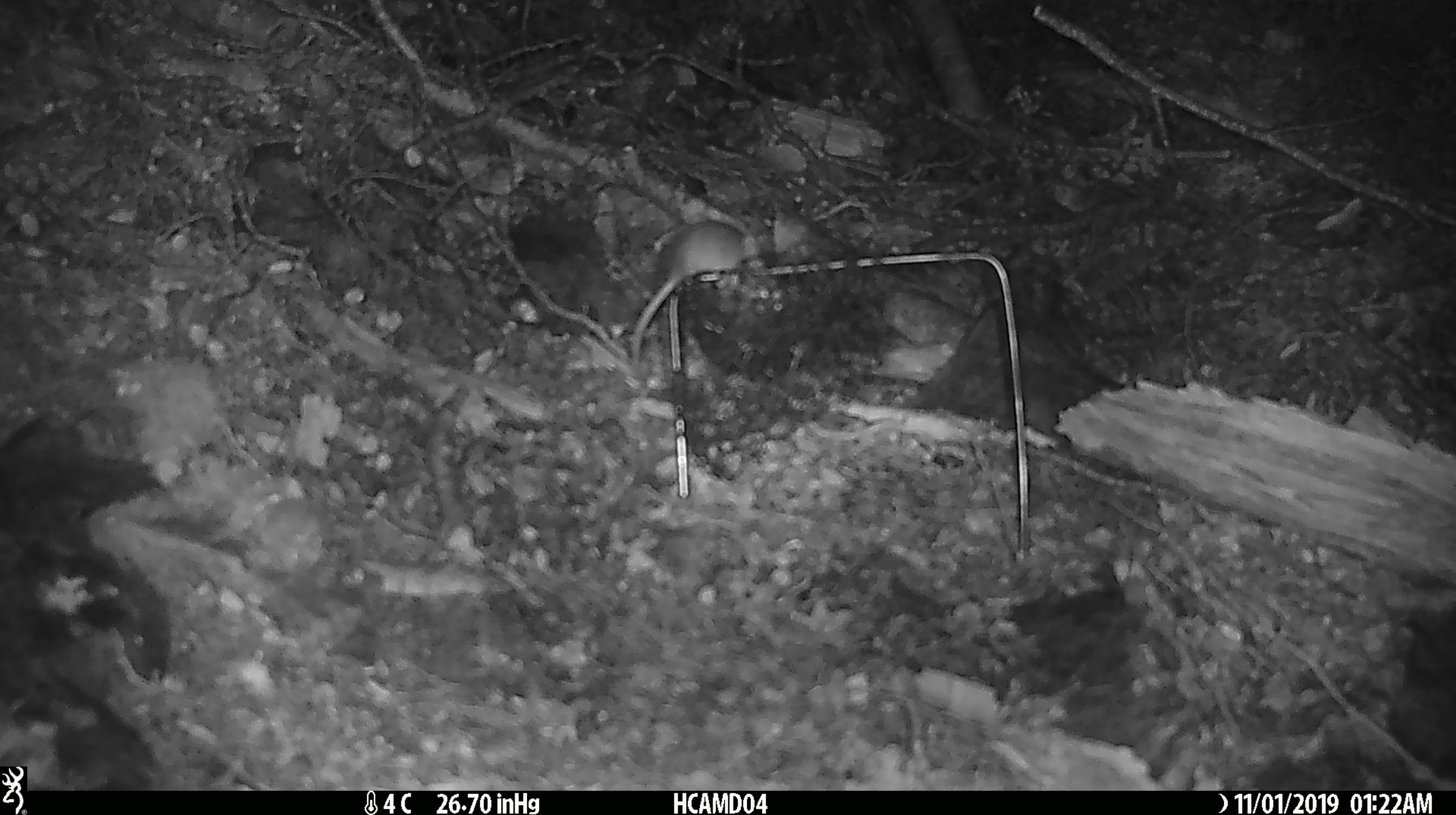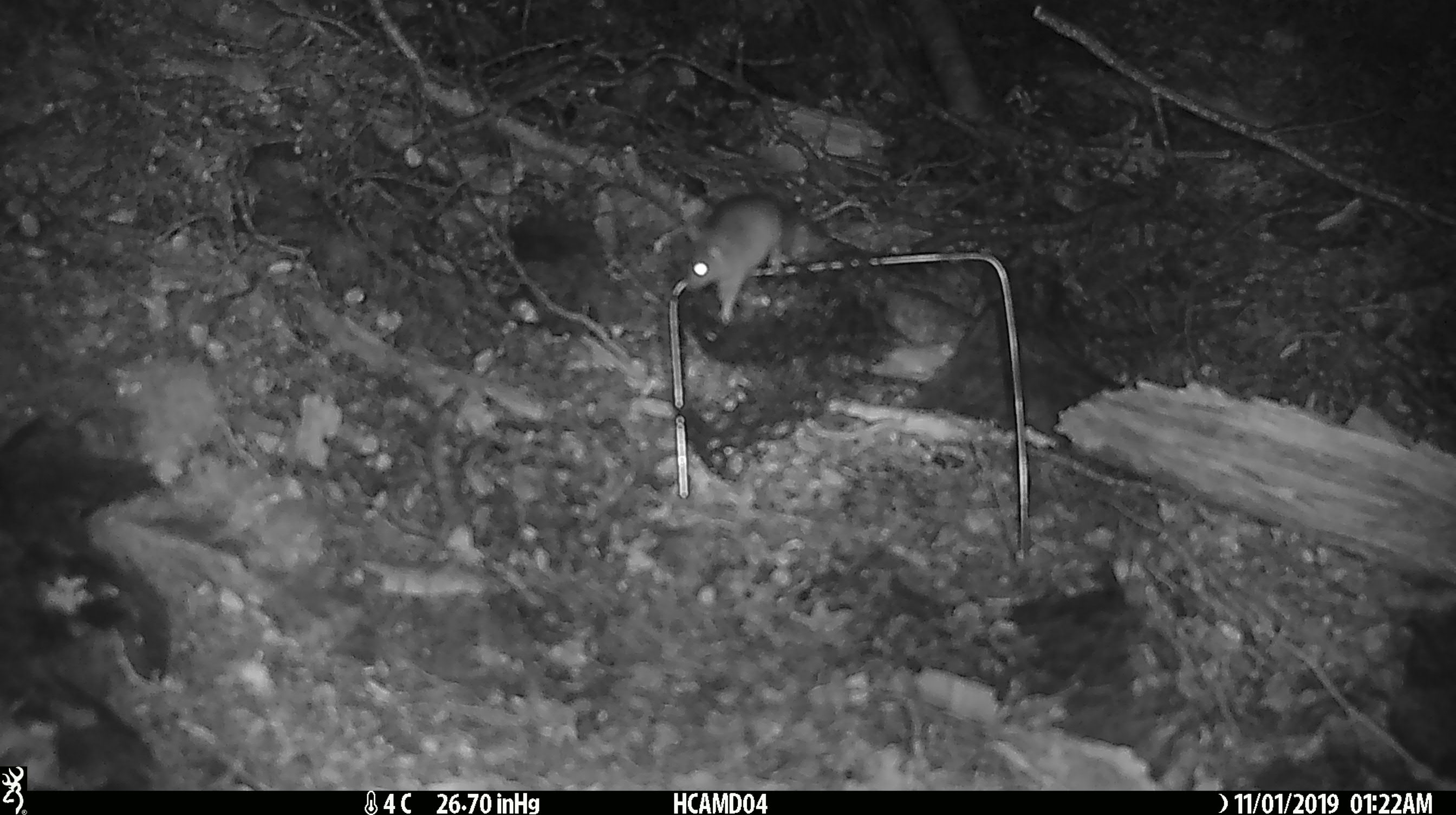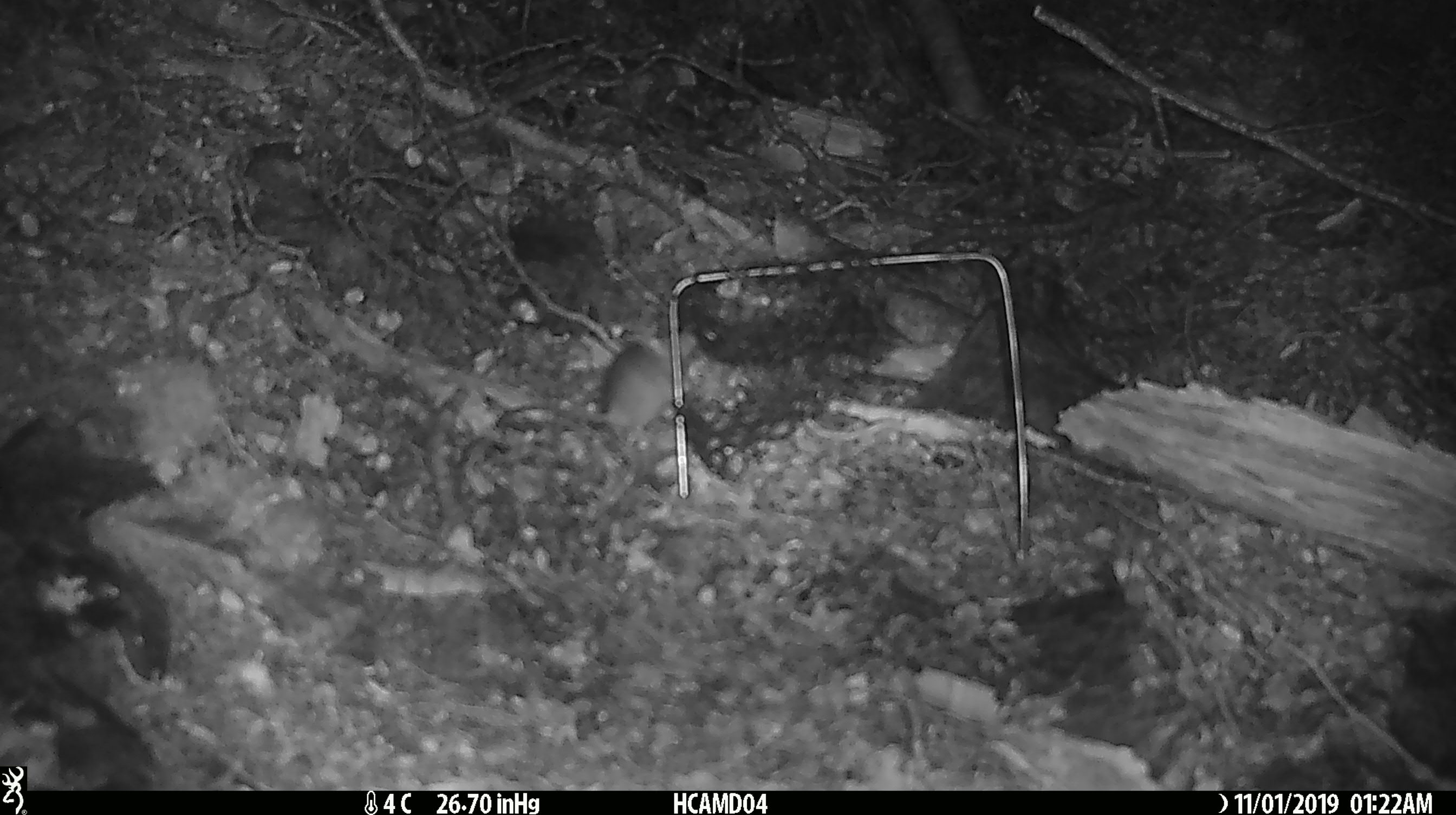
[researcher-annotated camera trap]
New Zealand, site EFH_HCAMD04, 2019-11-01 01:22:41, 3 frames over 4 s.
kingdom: Animalia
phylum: Chordata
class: Mammalia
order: Rodentia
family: Muridae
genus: Mus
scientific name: Mus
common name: mouse